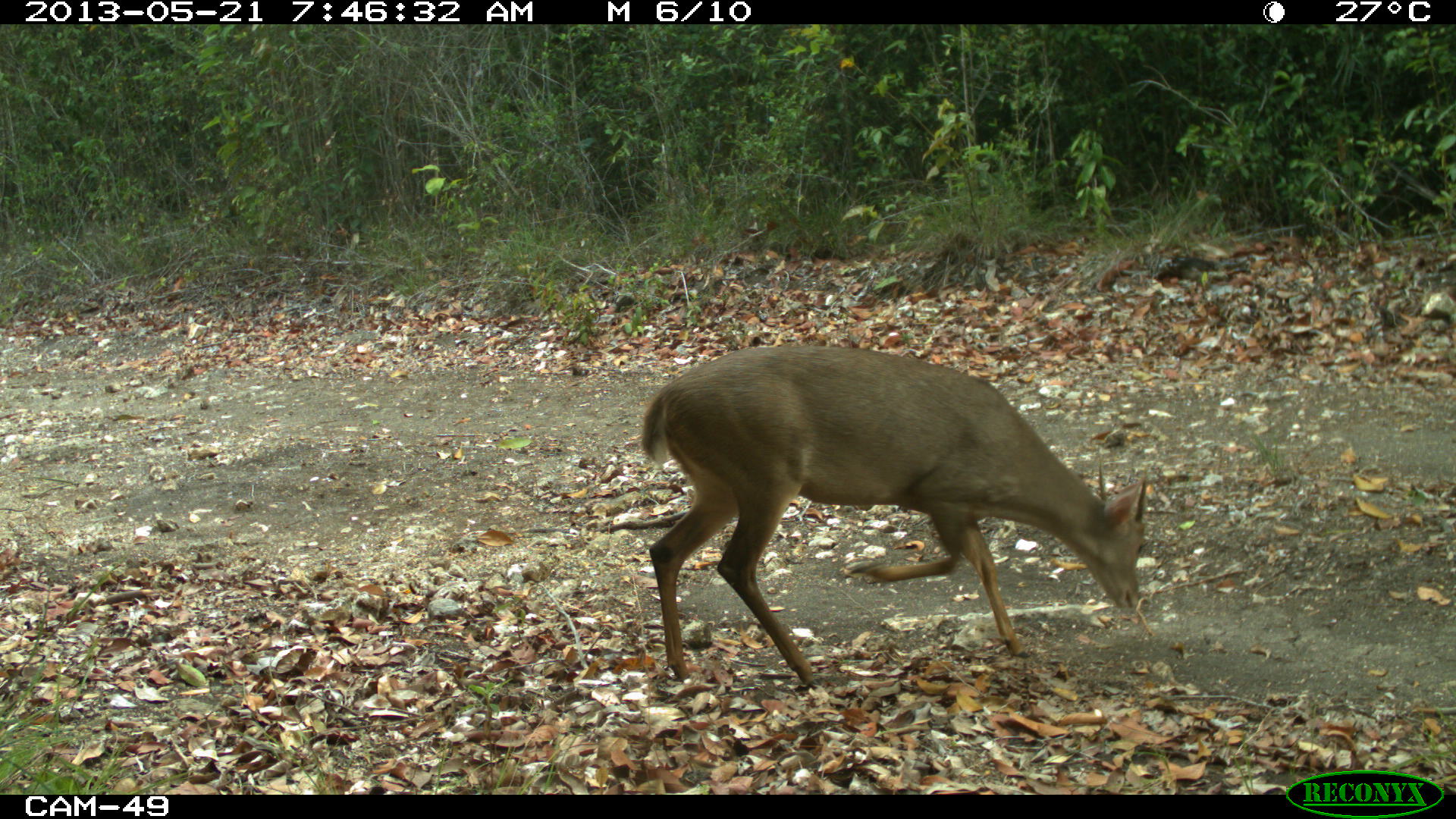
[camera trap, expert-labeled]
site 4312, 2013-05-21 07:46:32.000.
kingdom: Animalia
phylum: Chordata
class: Mammalia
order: Artiodactyla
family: Cervidae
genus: Odocoileus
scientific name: Odocoileus pandora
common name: yucatán brown brocket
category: mazama pandora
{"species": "mazama pandora (yucatán brown brocket) (Odocoileus pandora)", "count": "1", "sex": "male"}